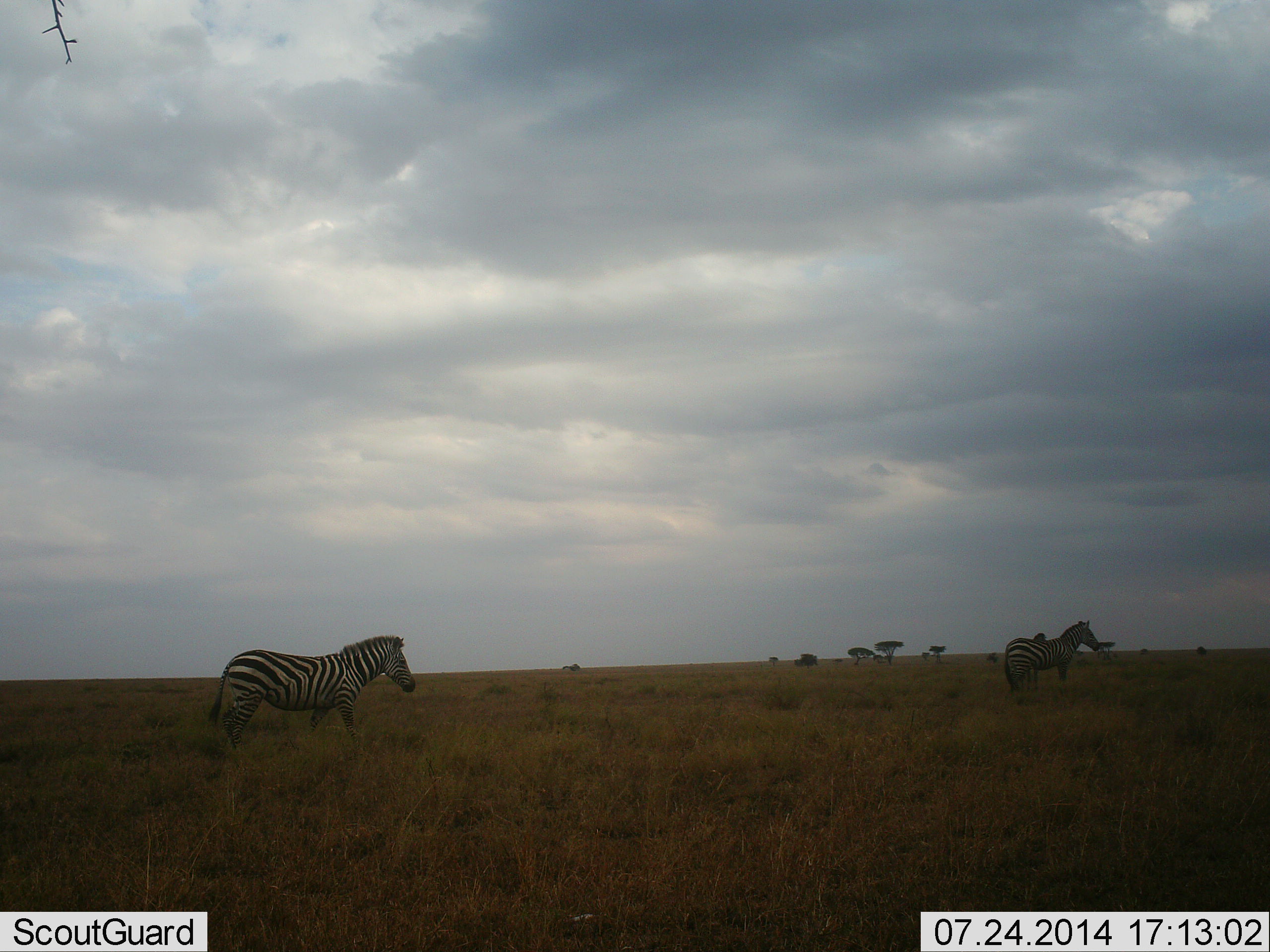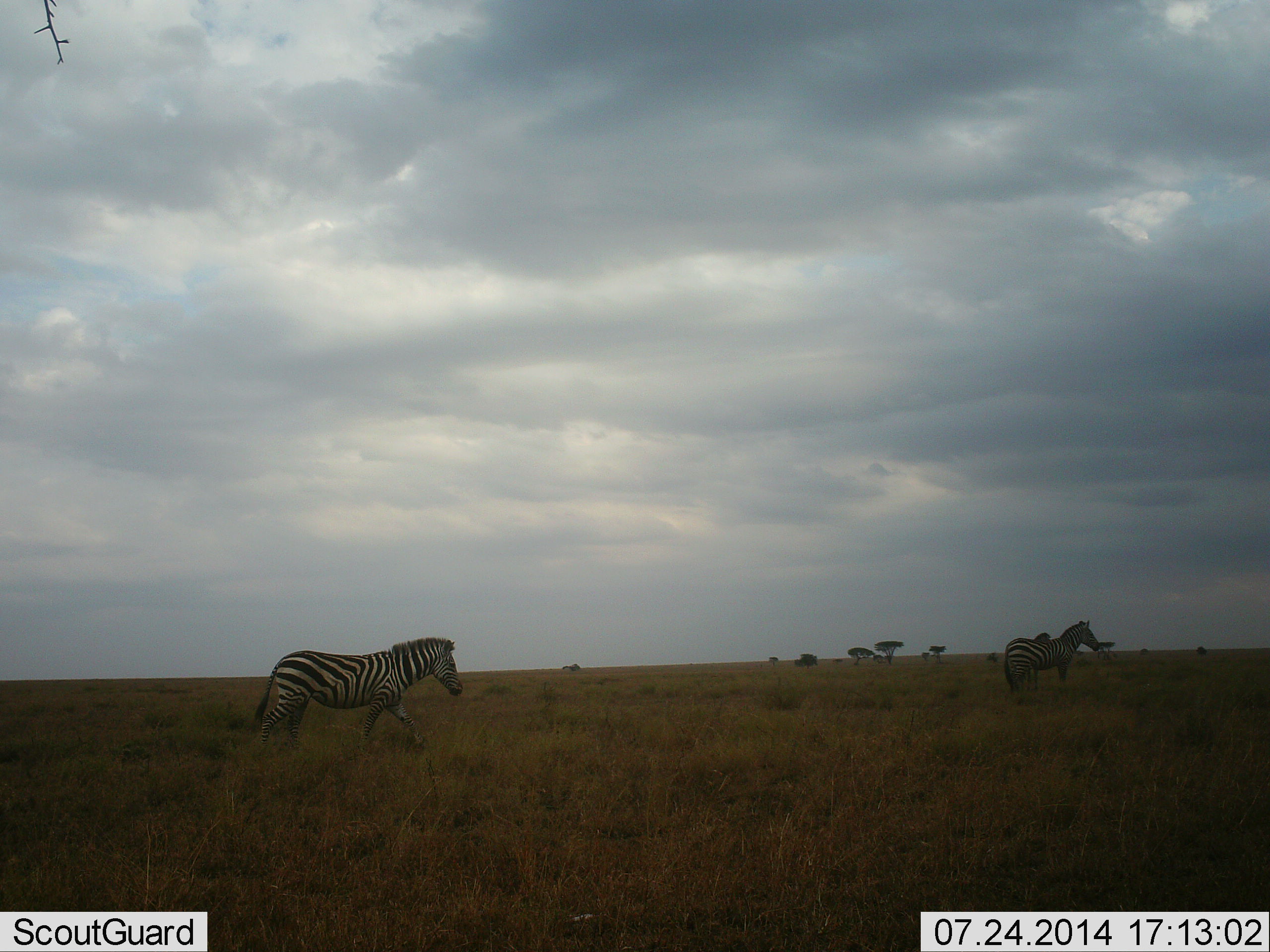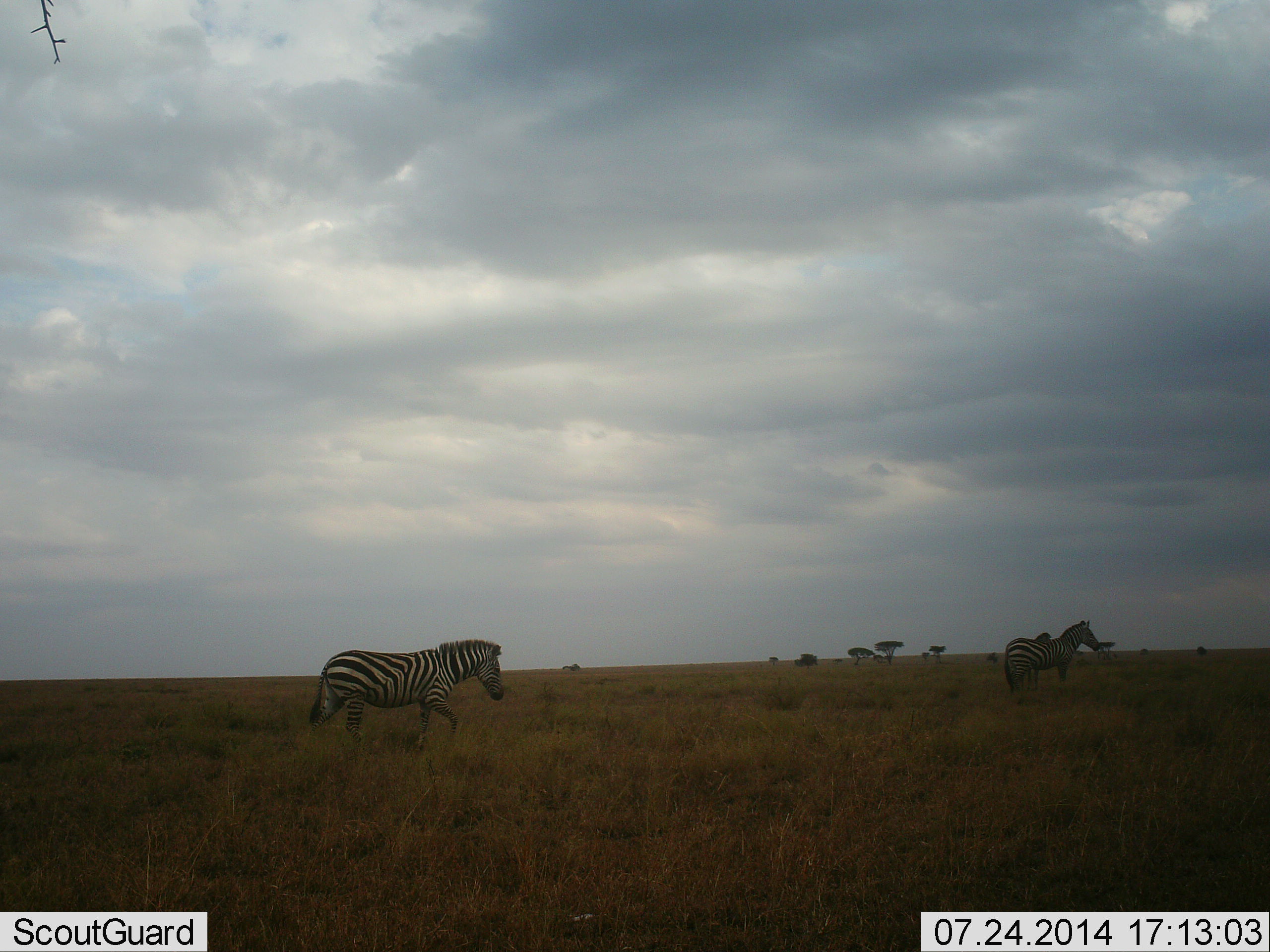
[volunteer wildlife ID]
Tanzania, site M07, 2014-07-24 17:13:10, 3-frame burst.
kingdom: Animalia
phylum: Chordata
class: Mammalia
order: Perissodactyla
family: Equidae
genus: Equus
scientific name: Equus quagga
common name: plains zebra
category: zebra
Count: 2.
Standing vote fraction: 80%.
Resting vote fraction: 0%.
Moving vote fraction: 100%.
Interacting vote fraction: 10%.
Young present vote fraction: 10%.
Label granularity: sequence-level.